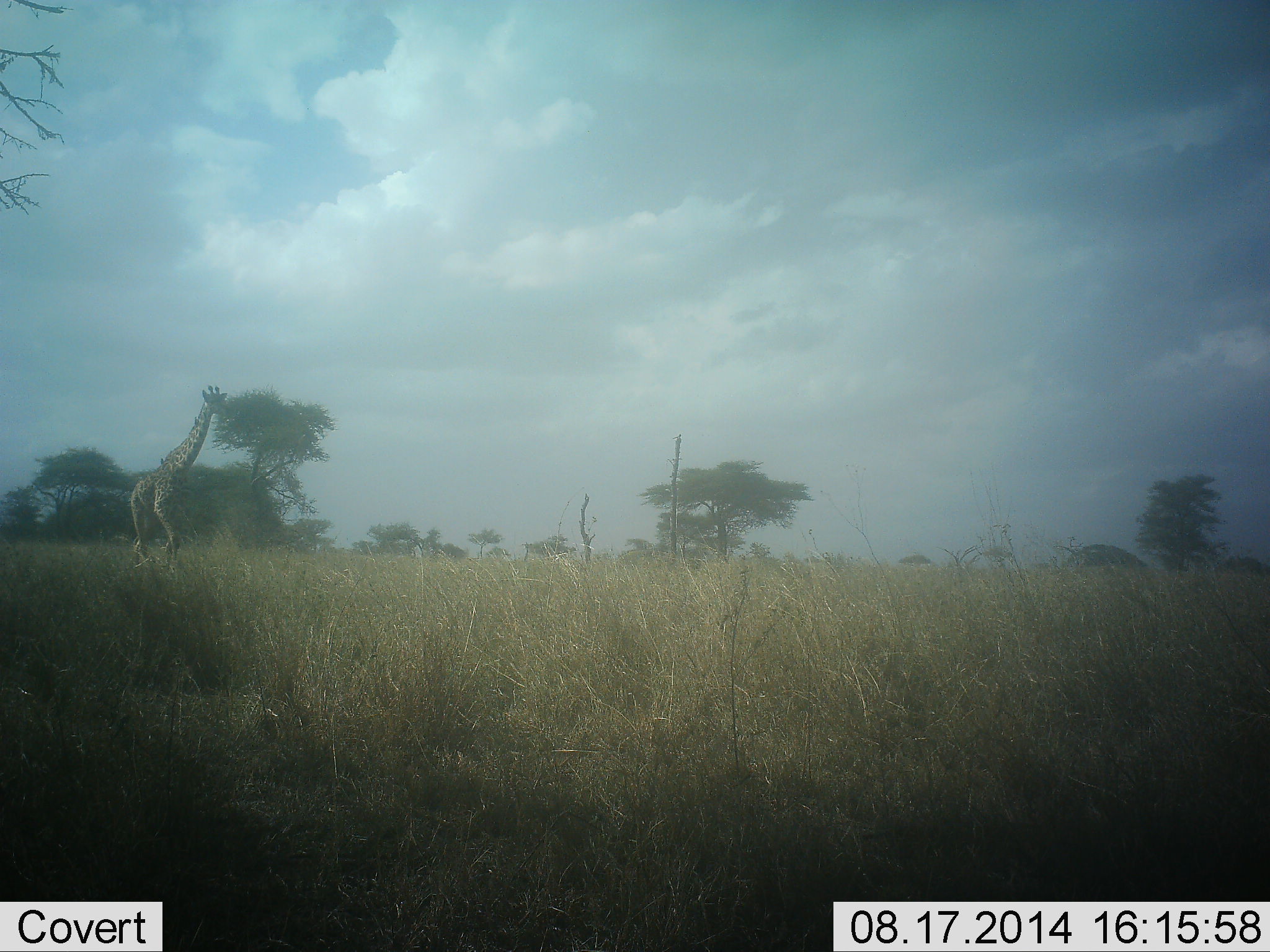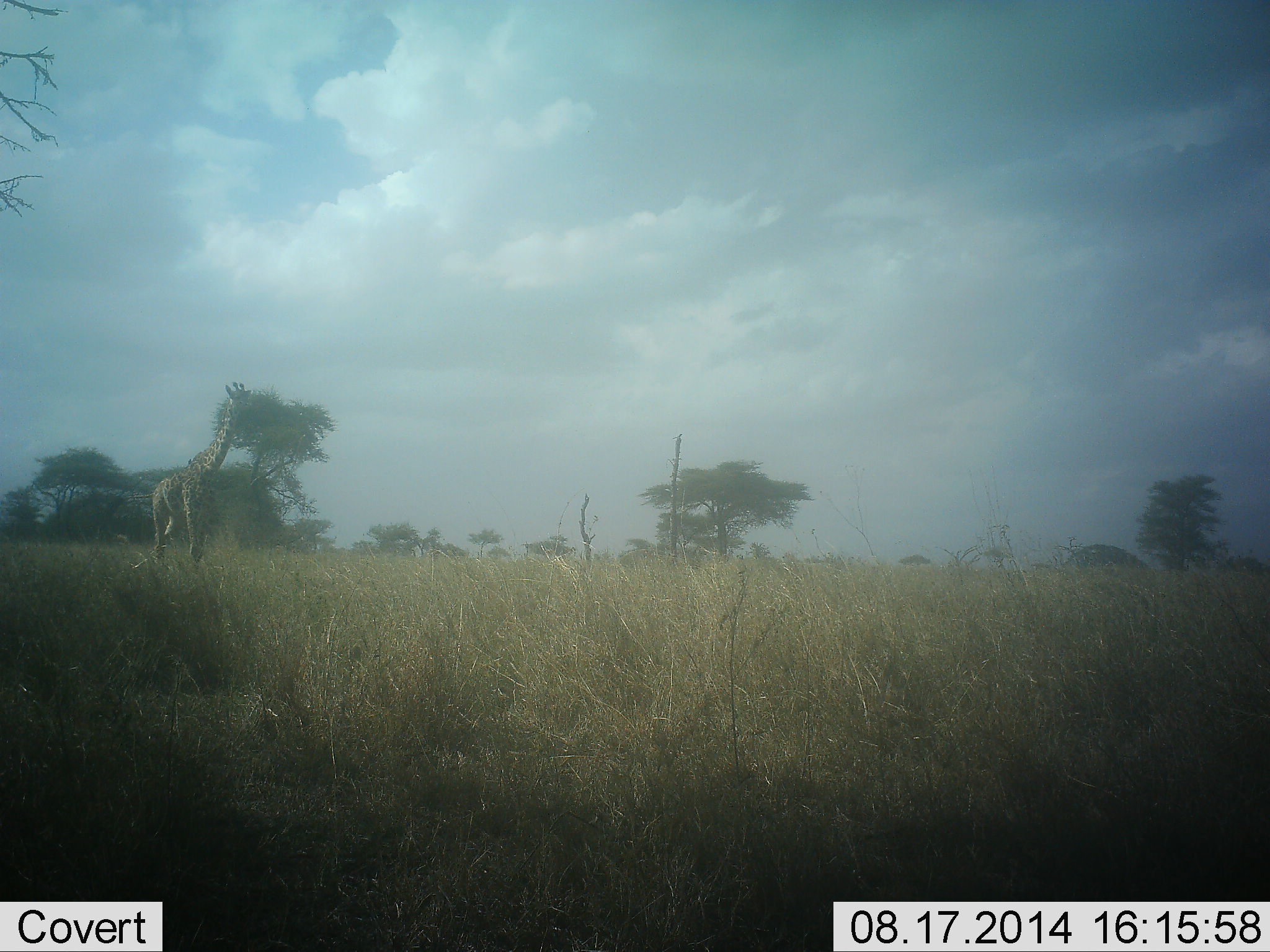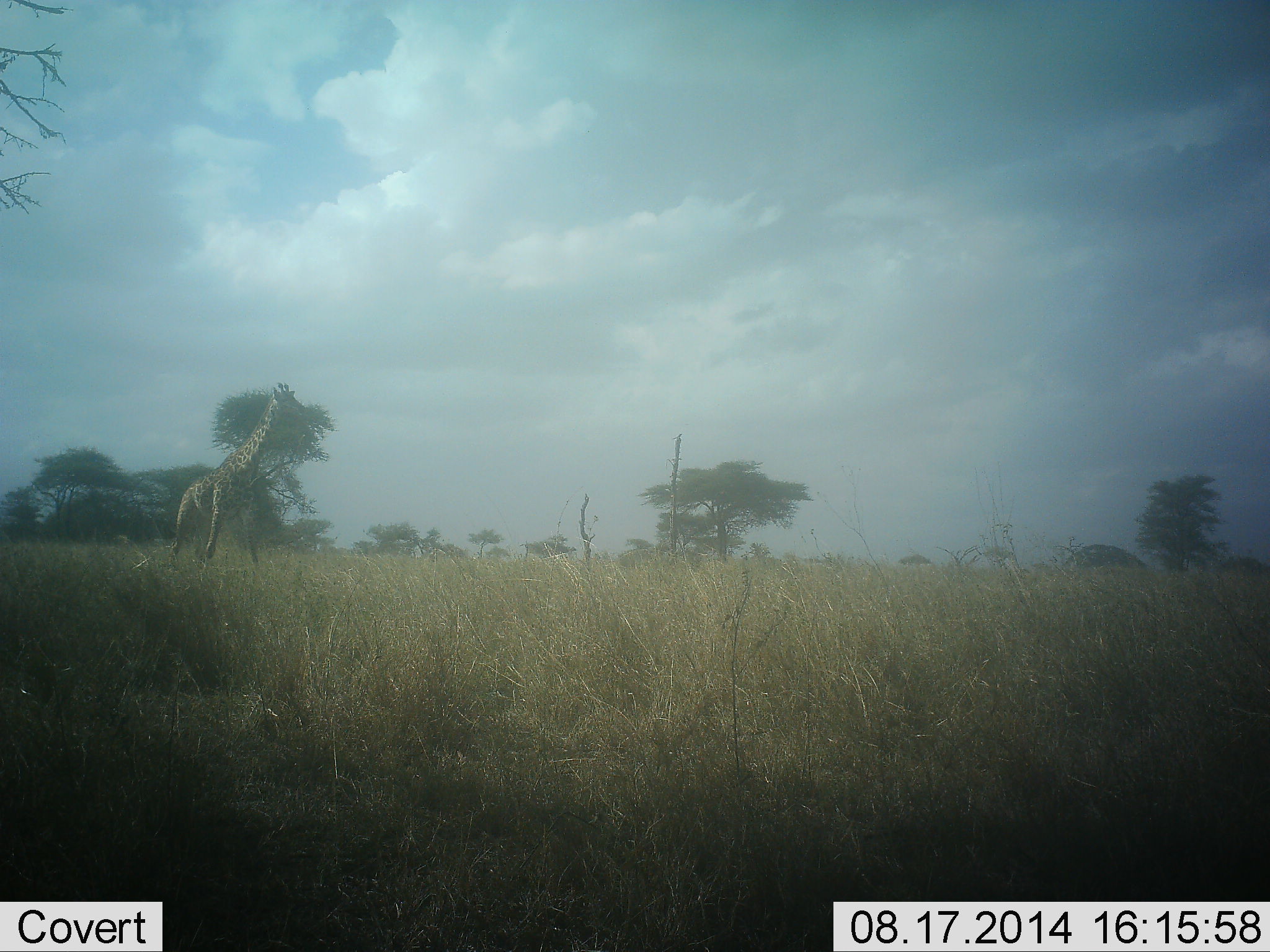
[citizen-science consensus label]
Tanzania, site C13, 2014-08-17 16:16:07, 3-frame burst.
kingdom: Animalia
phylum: Chordata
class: Mammalia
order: Artiodactyla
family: Giraffidae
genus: Giraffa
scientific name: Giraffa camelopardalis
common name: giraffe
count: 1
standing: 20%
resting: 0%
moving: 80%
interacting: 0%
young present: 0%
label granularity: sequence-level